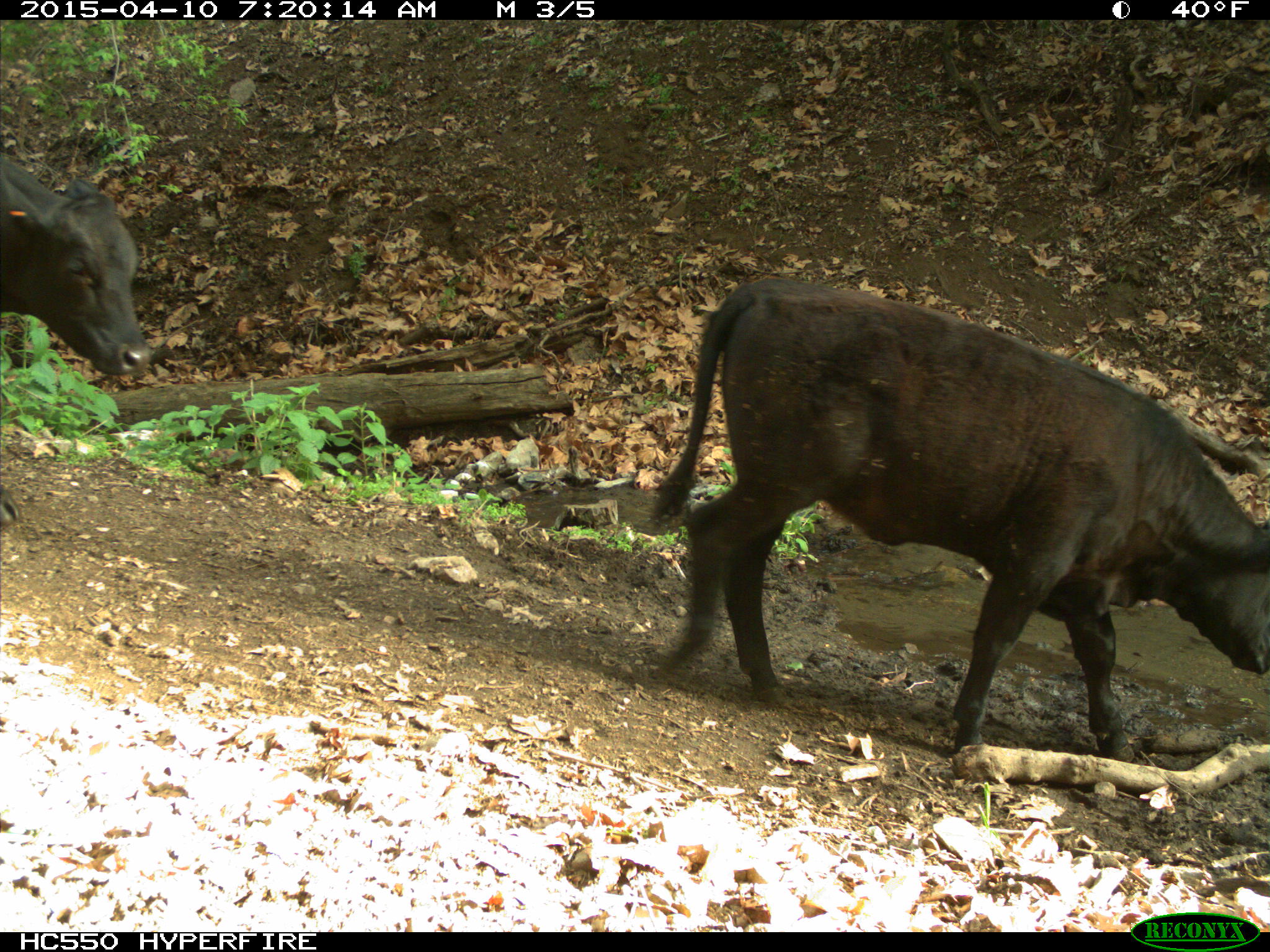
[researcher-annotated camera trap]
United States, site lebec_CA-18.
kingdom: Animalia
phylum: Chordata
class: Mammalia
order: Artiodactyla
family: Bovidae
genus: Bos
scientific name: Bos taurus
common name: domestic cow